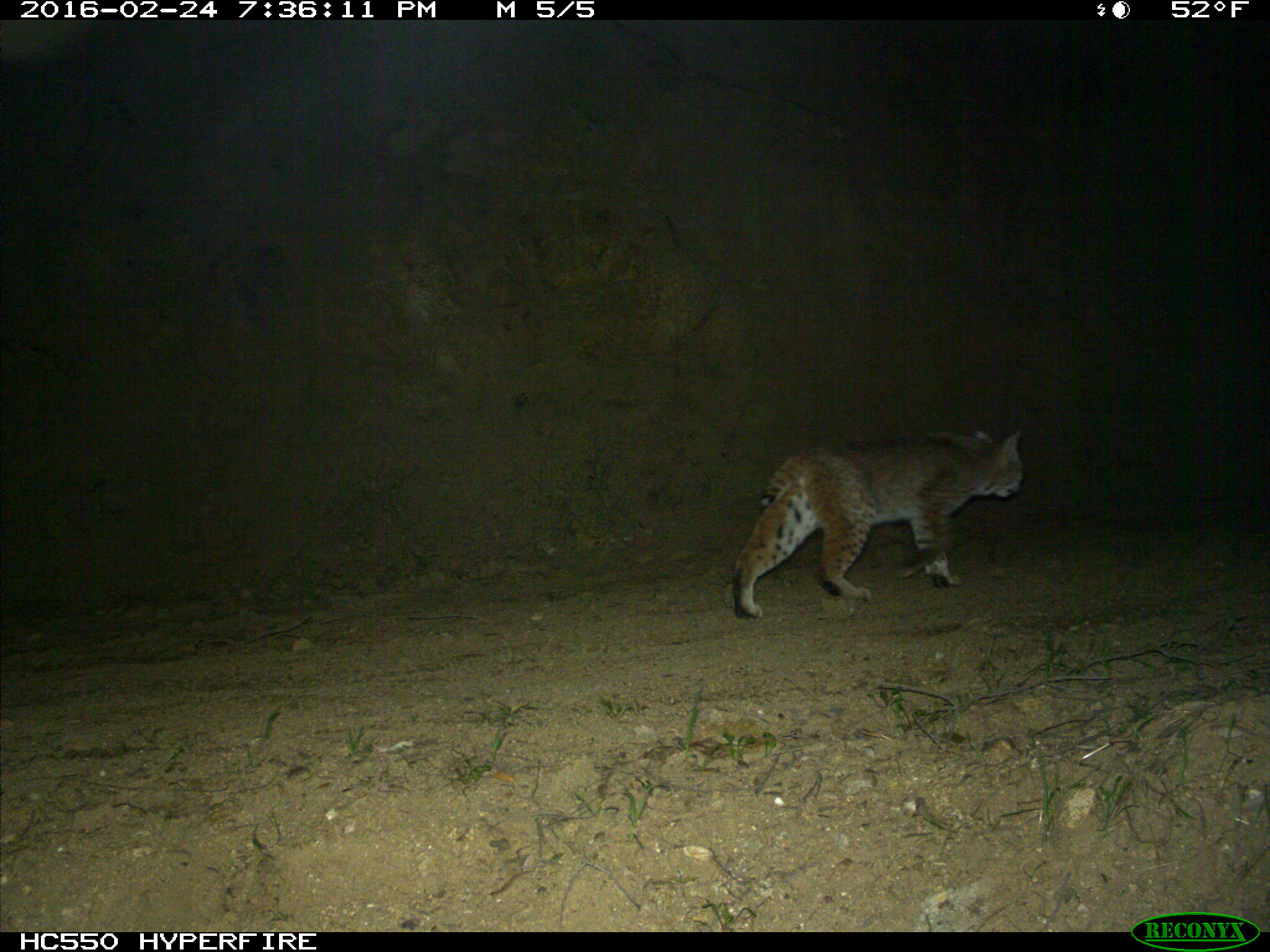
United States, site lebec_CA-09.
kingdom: Animalia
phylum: Chordata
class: Mammalia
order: Carnivora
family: Felidae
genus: Lynx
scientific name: Lynx rufus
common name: bobcat